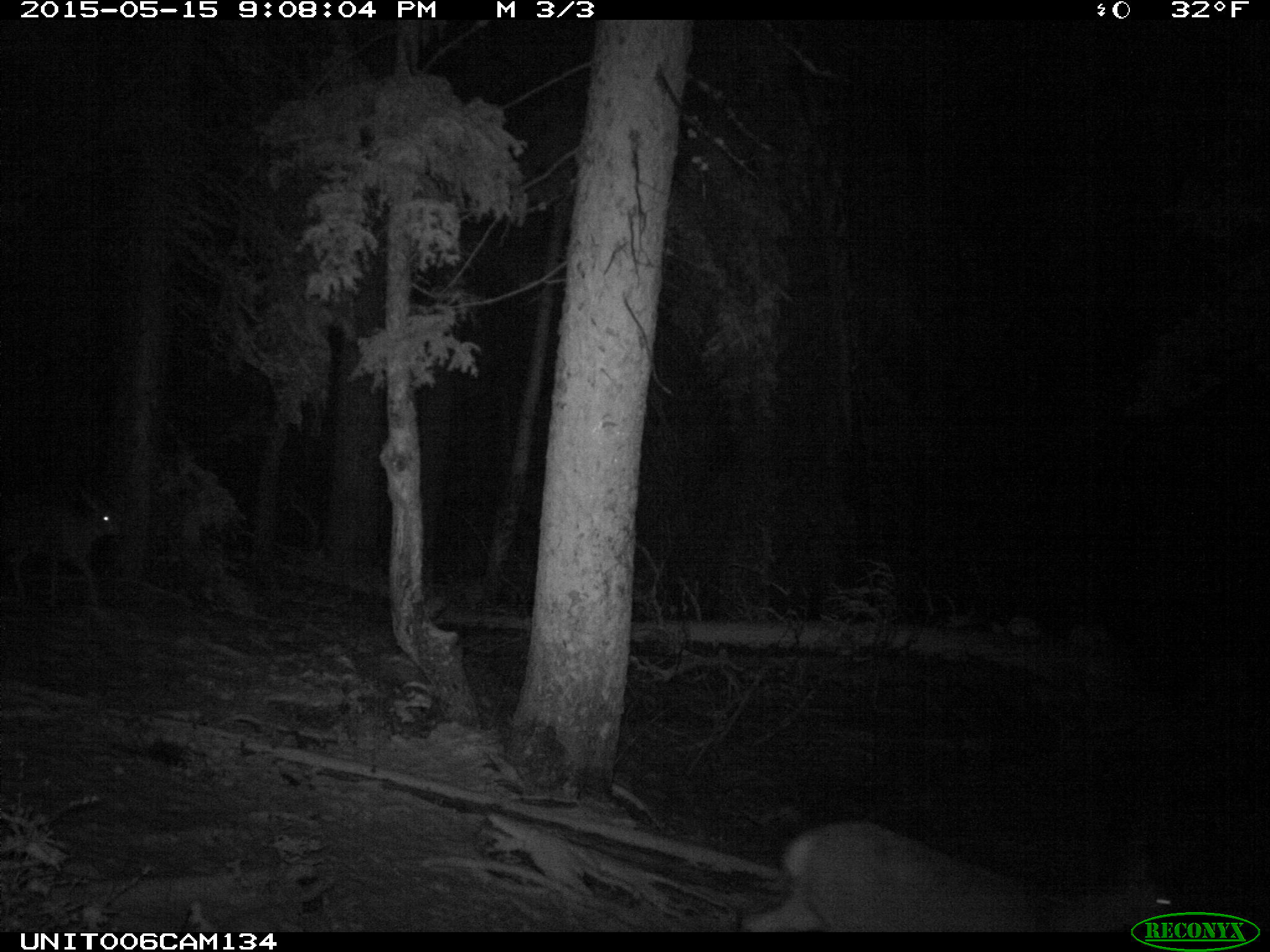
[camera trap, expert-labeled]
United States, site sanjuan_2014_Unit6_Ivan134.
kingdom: Animalia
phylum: Chordata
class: Mammalia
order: Artiodactyla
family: Cervidae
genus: Odocoileus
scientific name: Odocoileus hemionus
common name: mule deer